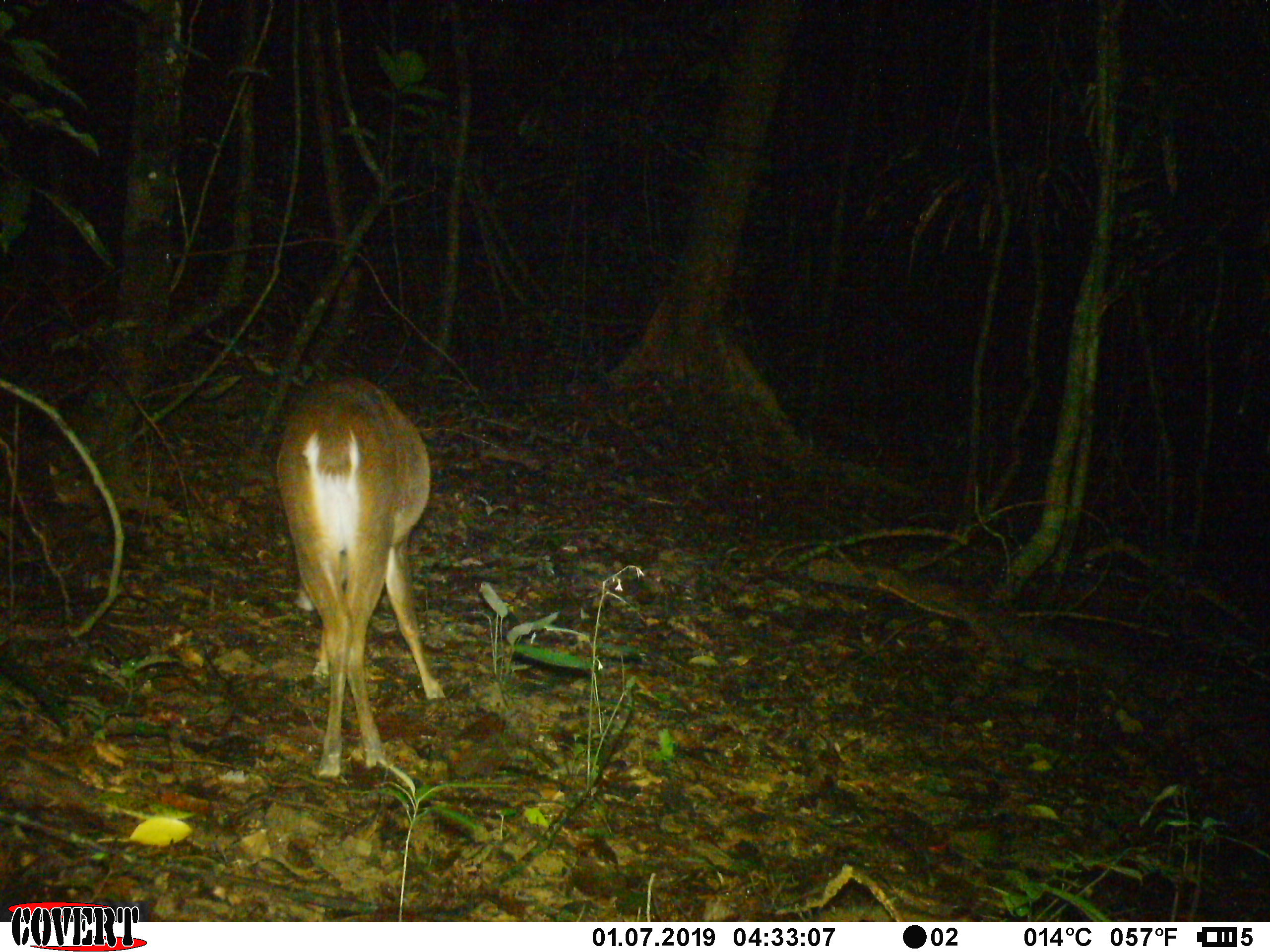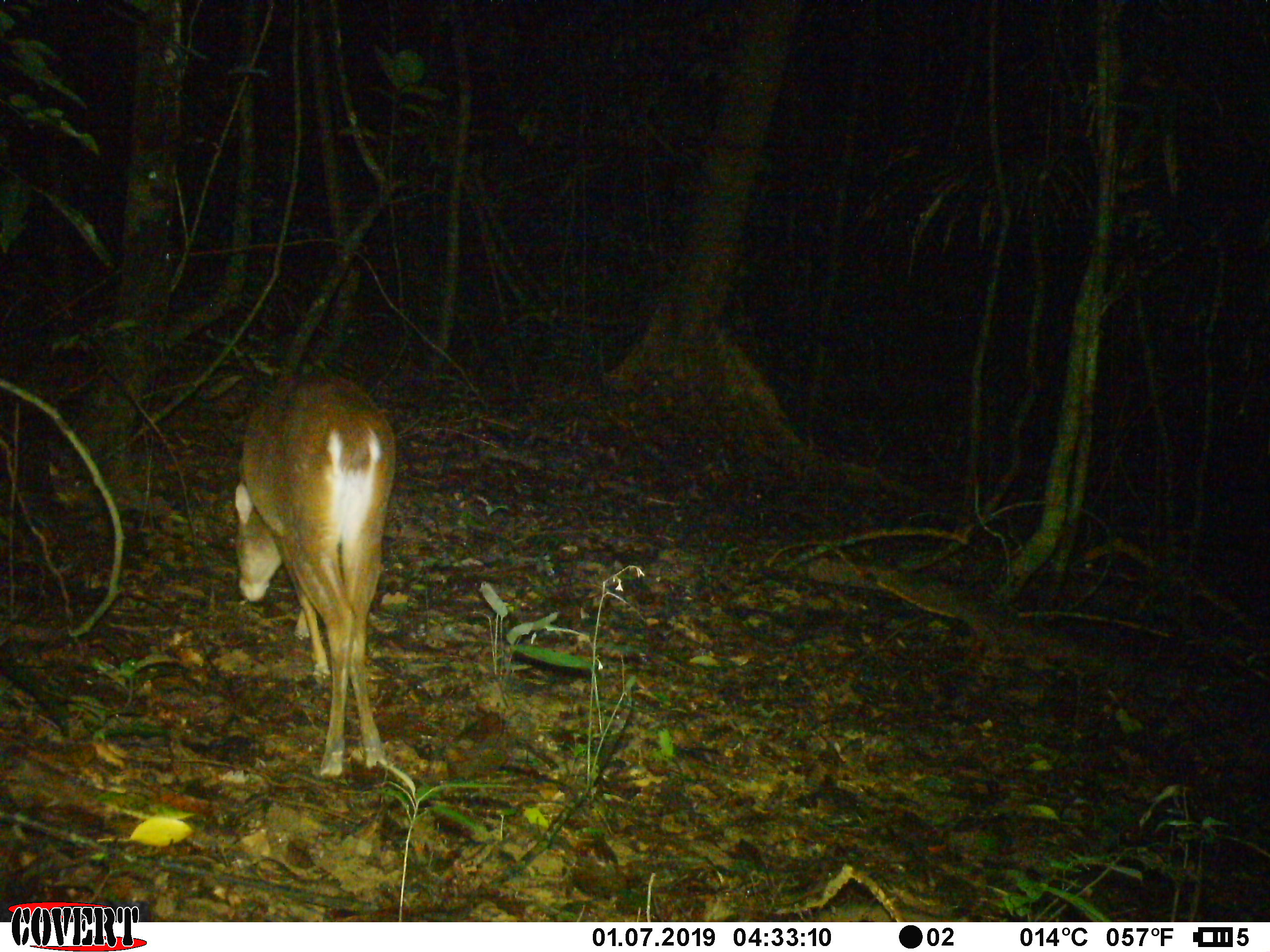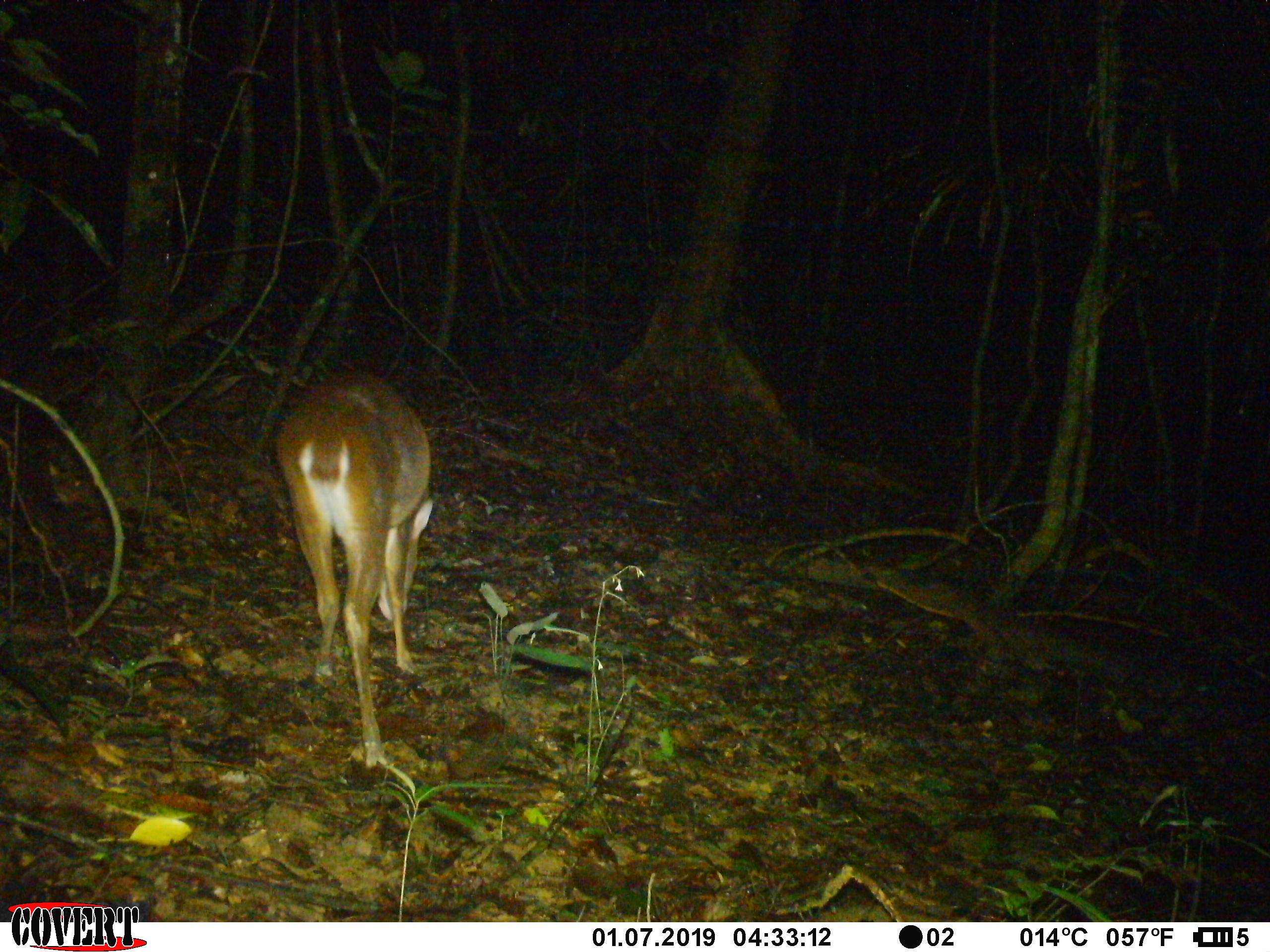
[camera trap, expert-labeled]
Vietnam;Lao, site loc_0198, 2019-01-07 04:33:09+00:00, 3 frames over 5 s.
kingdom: Animalia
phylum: Chordata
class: Mammalia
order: Artiodactyla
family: Cervidae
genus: Muntiacus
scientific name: Muntiacus vuquangensis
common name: large-antlered muntjac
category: large antlered muntjac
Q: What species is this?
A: Large antlered muntjac (large-antlered muntjac) (Muntiacus vuquangensis).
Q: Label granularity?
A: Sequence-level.